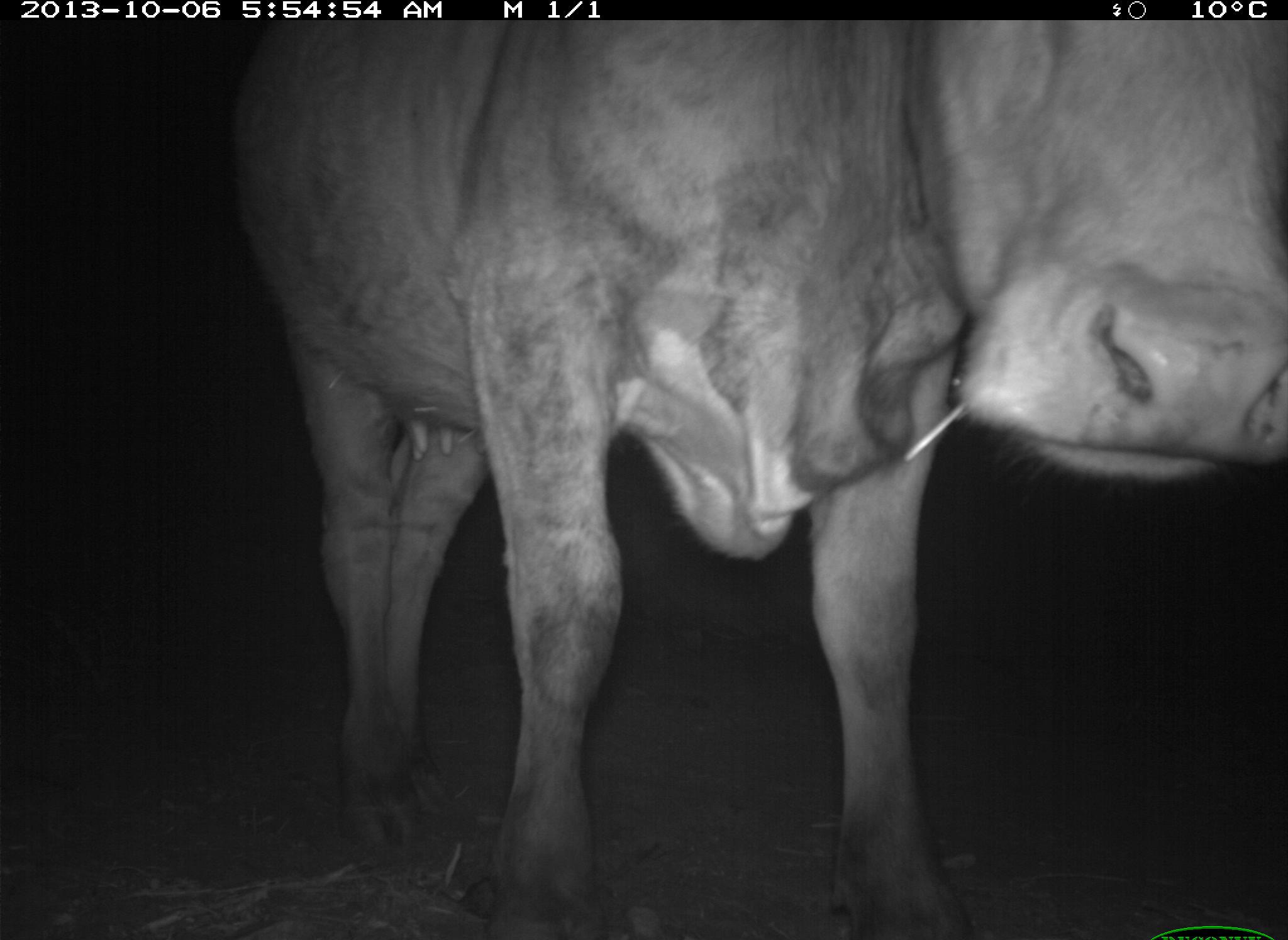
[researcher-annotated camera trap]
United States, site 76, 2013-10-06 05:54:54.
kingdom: Animalia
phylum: Chordata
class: Mammalia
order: Artiodactyla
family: Bovidae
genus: Bos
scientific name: Bos taurus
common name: cow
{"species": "cow (Bos taurus)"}